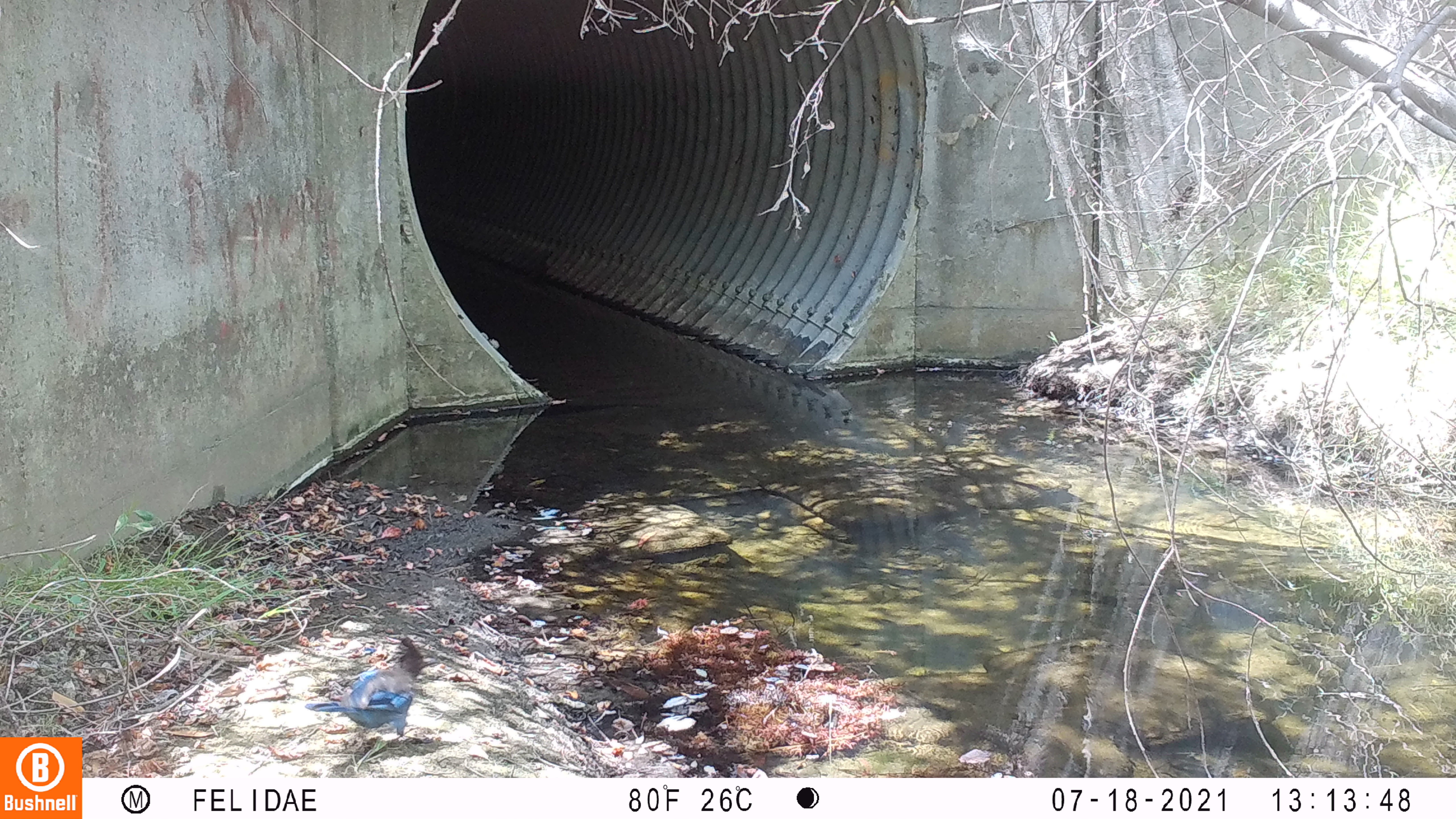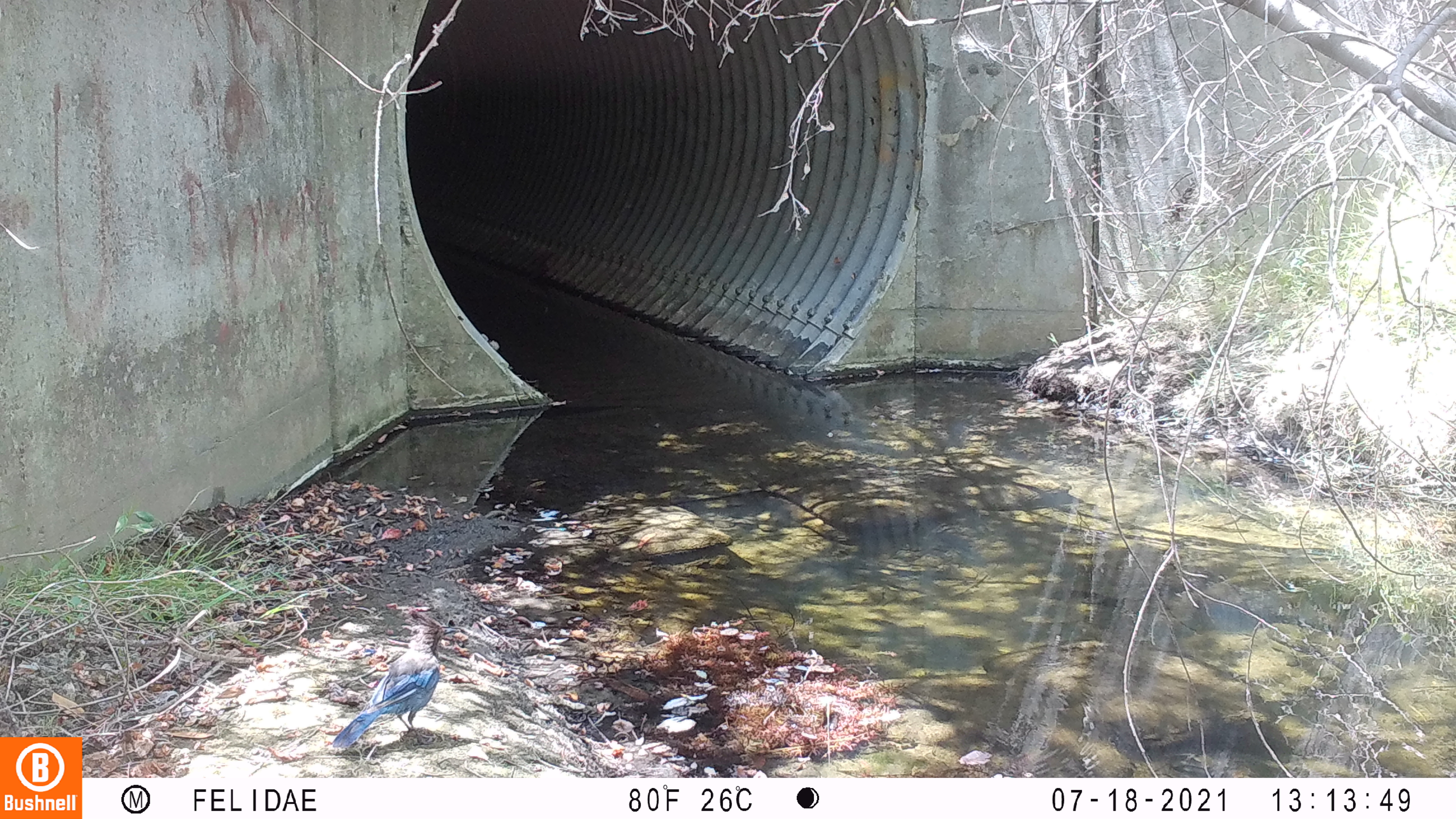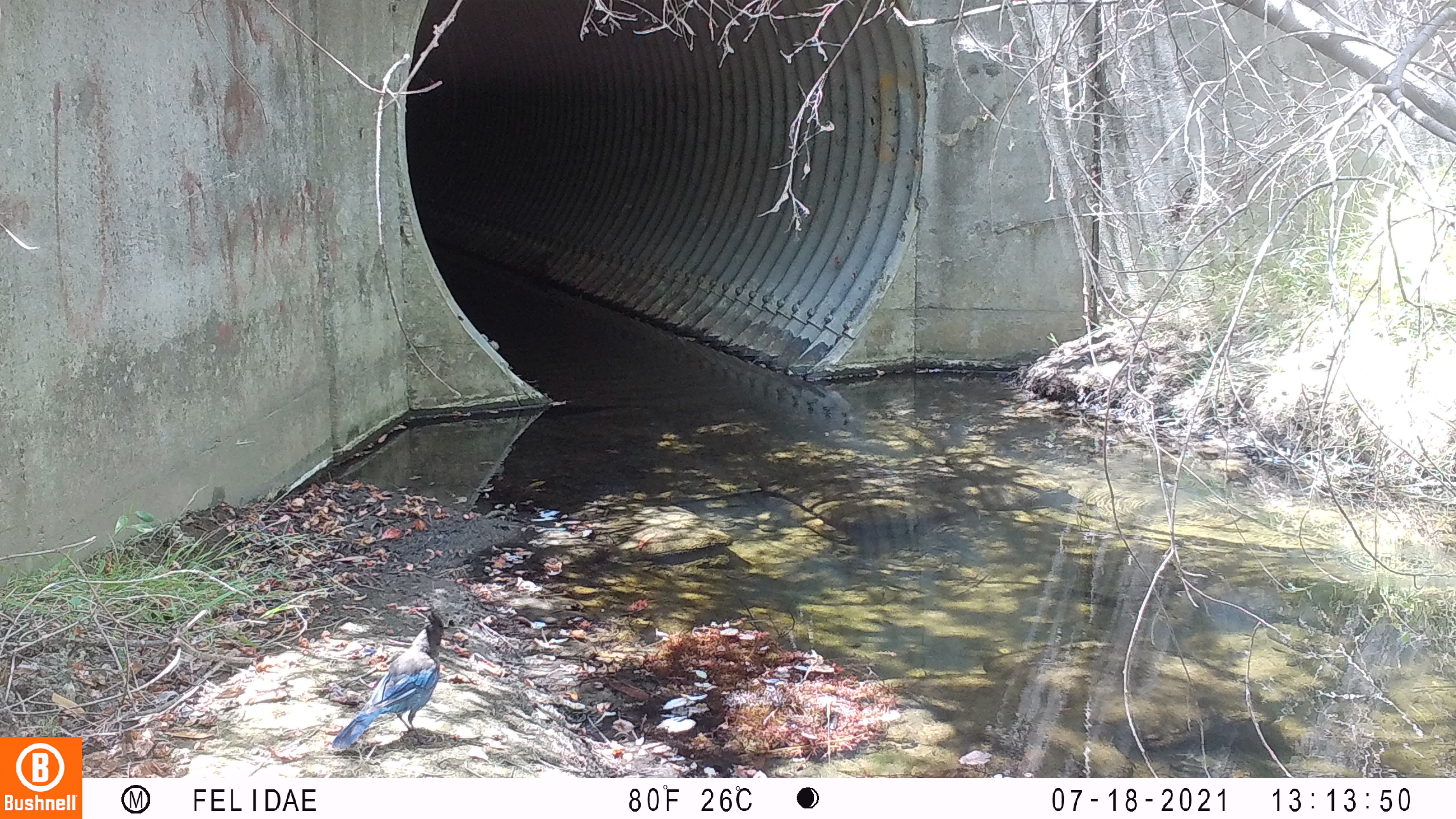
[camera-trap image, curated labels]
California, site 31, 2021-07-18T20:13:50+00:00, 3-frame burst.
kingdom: Animalia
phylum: Chordata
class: Aves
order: Passeriformes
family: Corvidae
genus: Cyanocitta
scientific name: Cyanocitta stelleri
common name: steller's jay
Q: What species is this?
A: Steller's jay (Cyanocitta stelleri).